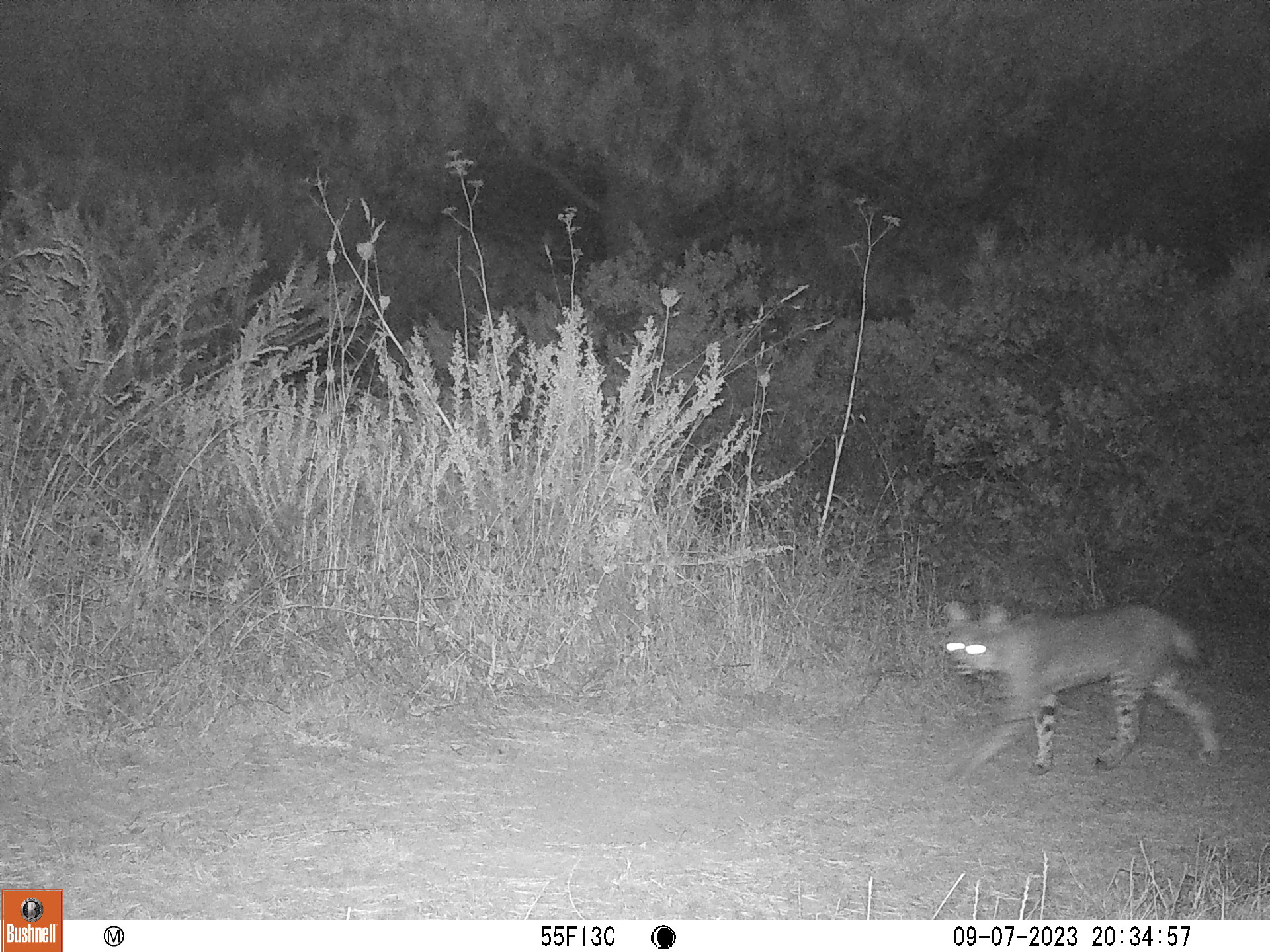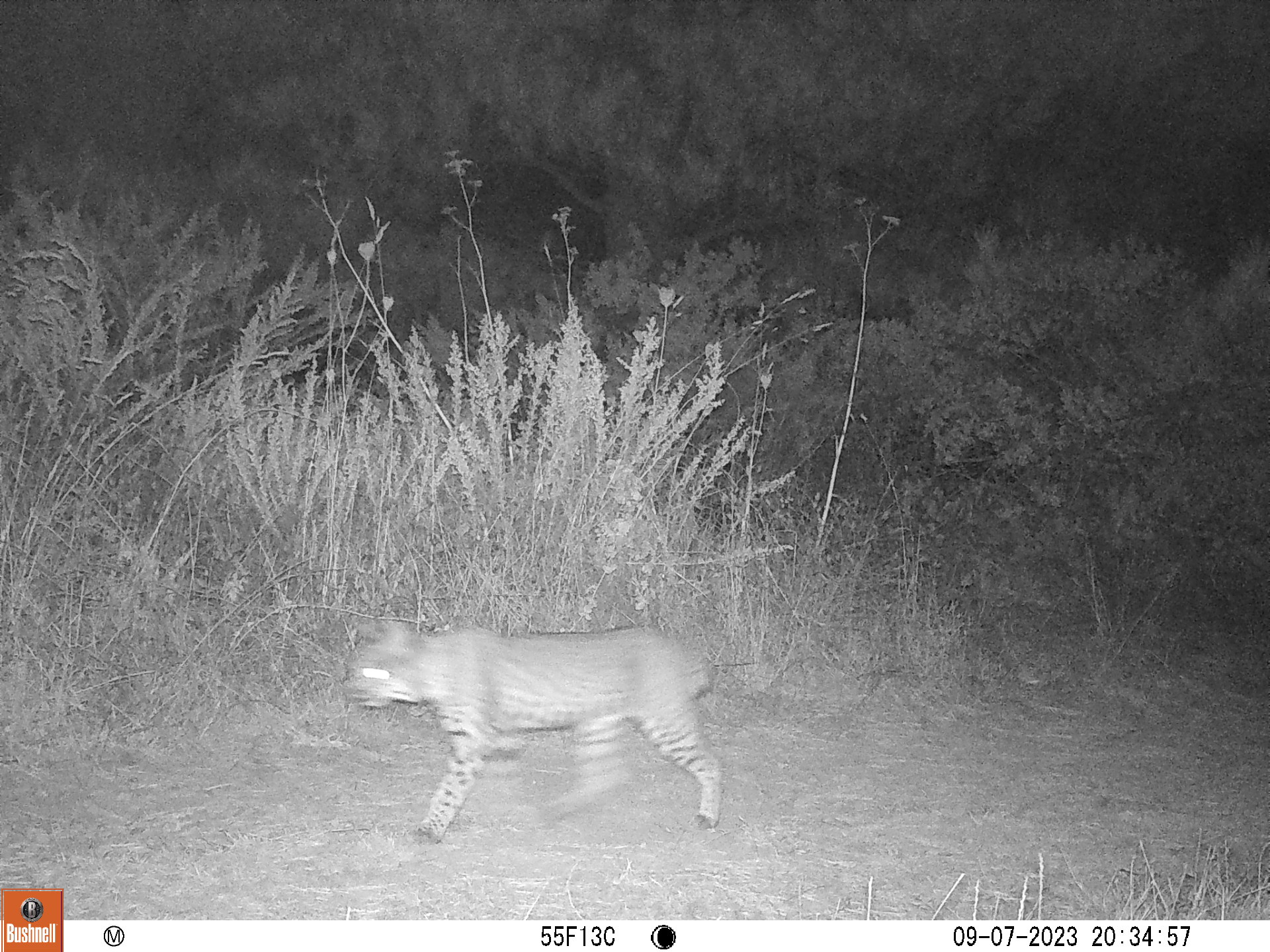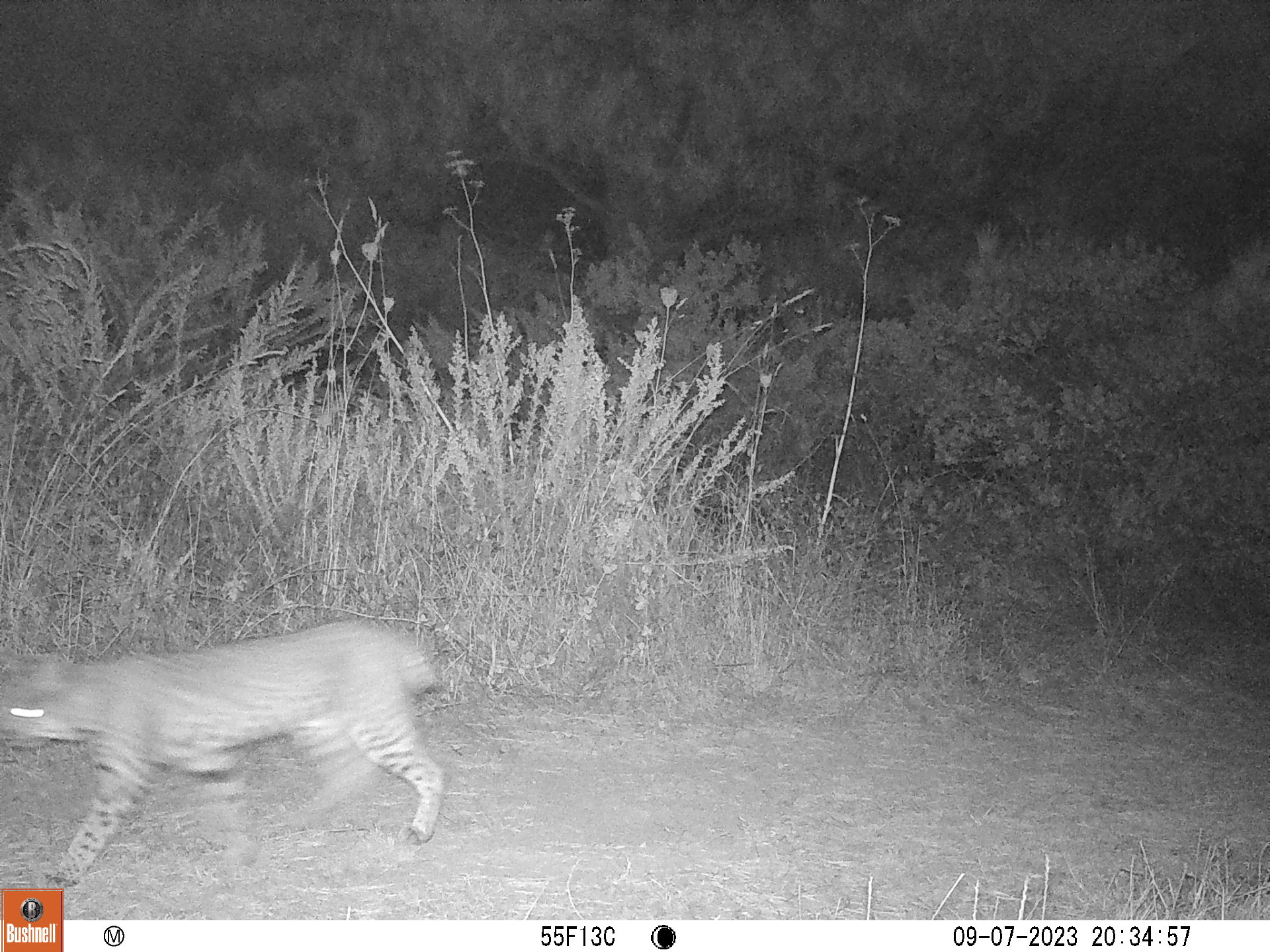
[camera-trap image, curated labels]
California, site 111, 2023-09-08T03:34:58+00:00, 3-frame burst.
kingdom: Animalia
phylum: Chordata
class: Mammalia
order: Carnivora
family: Felidae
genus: Lynx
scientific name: Lynx rufus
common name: bobcat